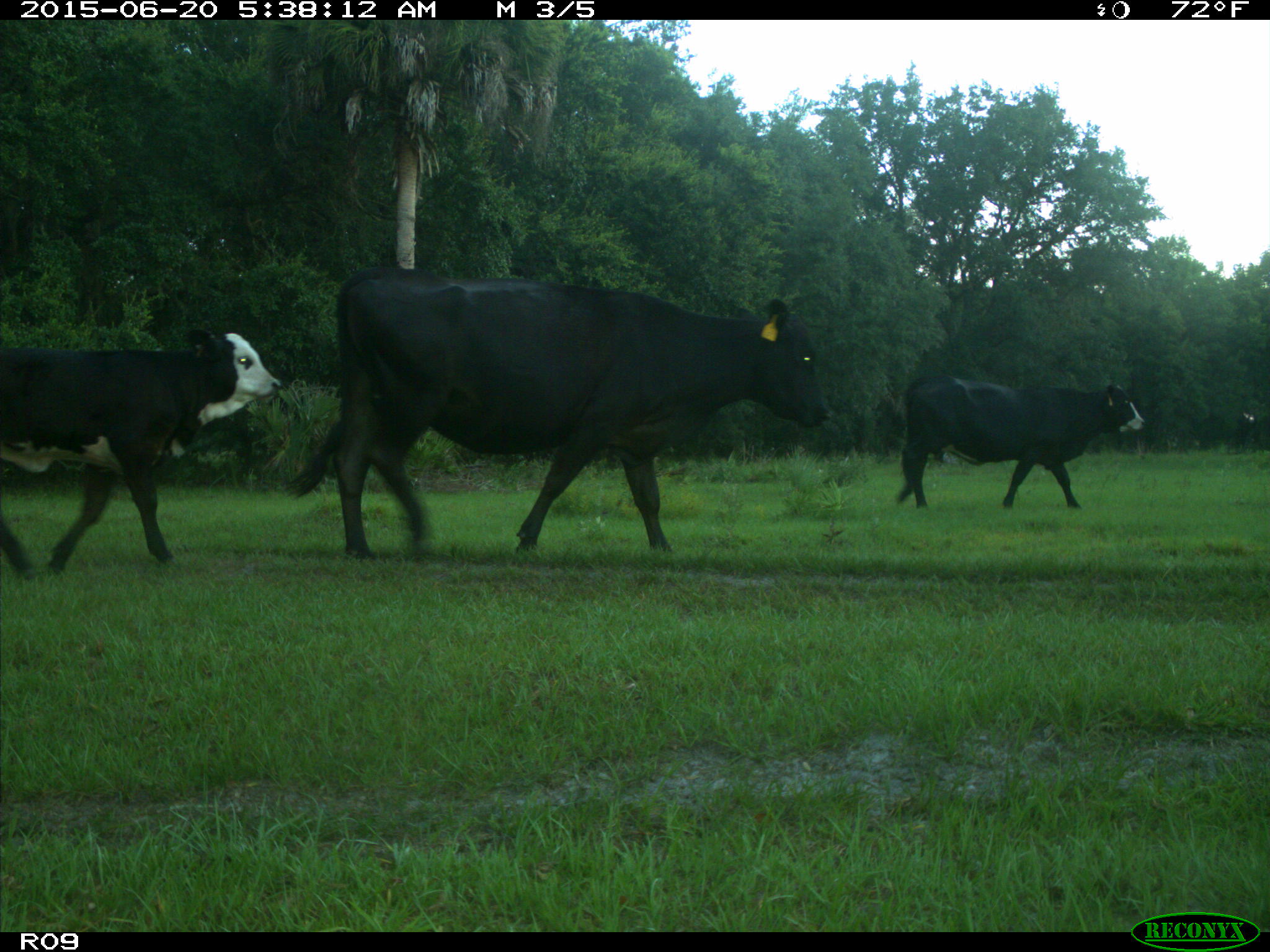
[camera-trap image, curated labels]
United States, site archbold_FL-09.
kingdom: Animalia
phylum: Chordata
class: Mammalia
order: Artiodactyla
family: Bovidae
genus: Bos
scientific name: Bos taurus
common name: domestic cow